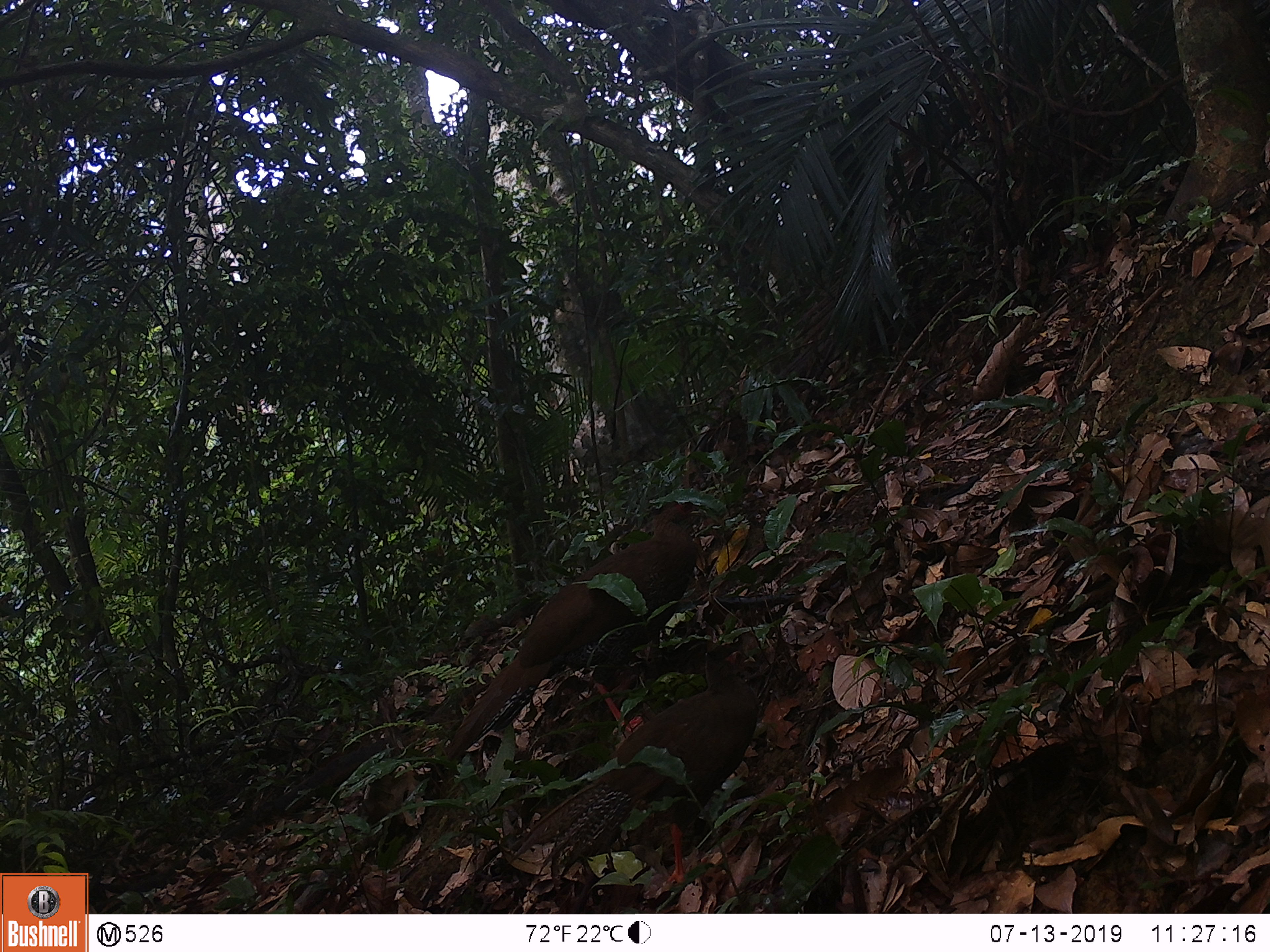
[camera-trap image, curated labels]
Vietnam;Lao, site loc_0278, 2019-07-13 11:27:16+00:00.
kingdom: Animalia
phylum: Chordata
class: Aves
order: Galliformes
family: Phasianidae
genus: Lophura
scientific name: Lophura nycthemera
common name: silver pheasant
Silver pheasant (Lophura nycthemera). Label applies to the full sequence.